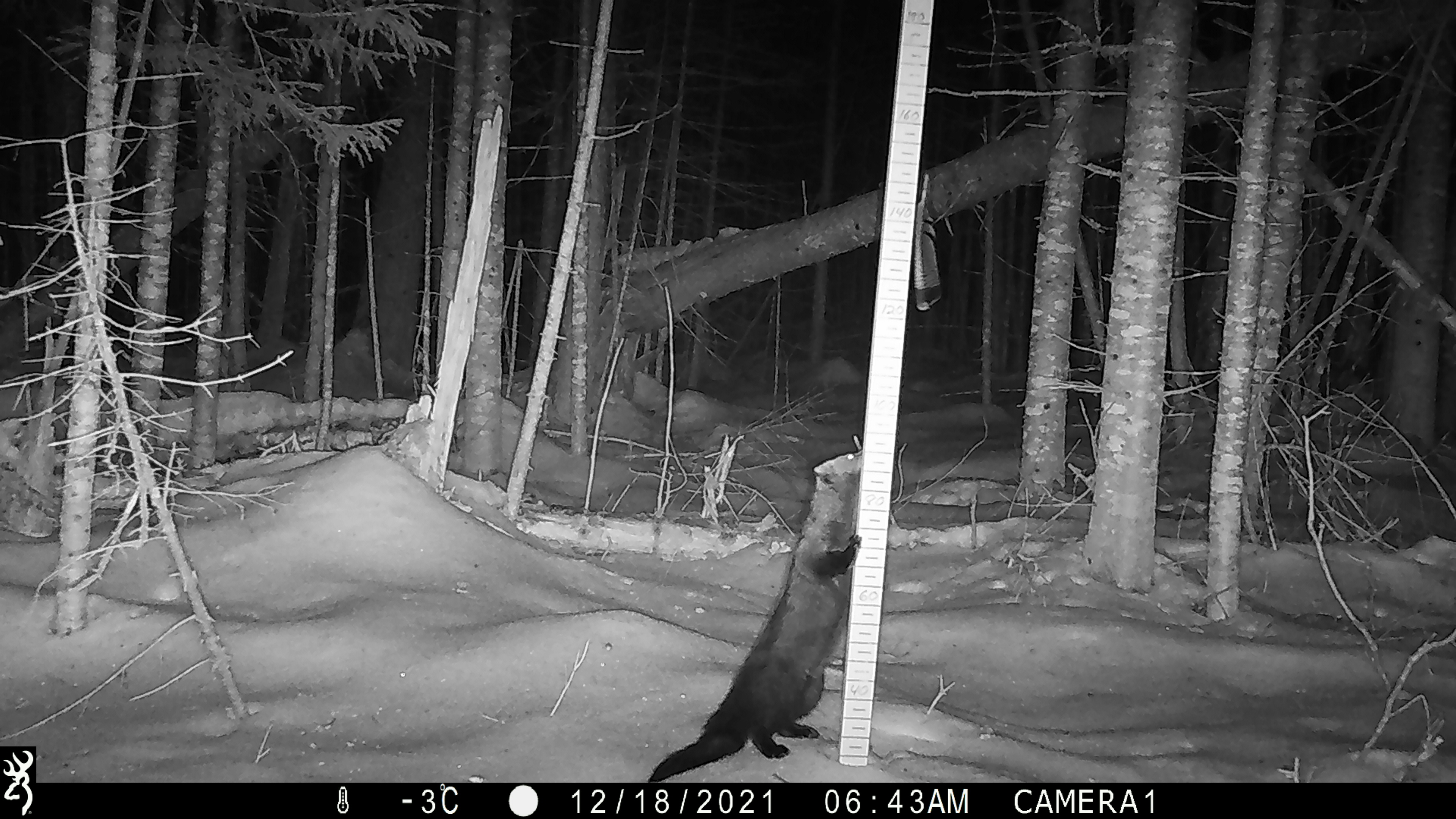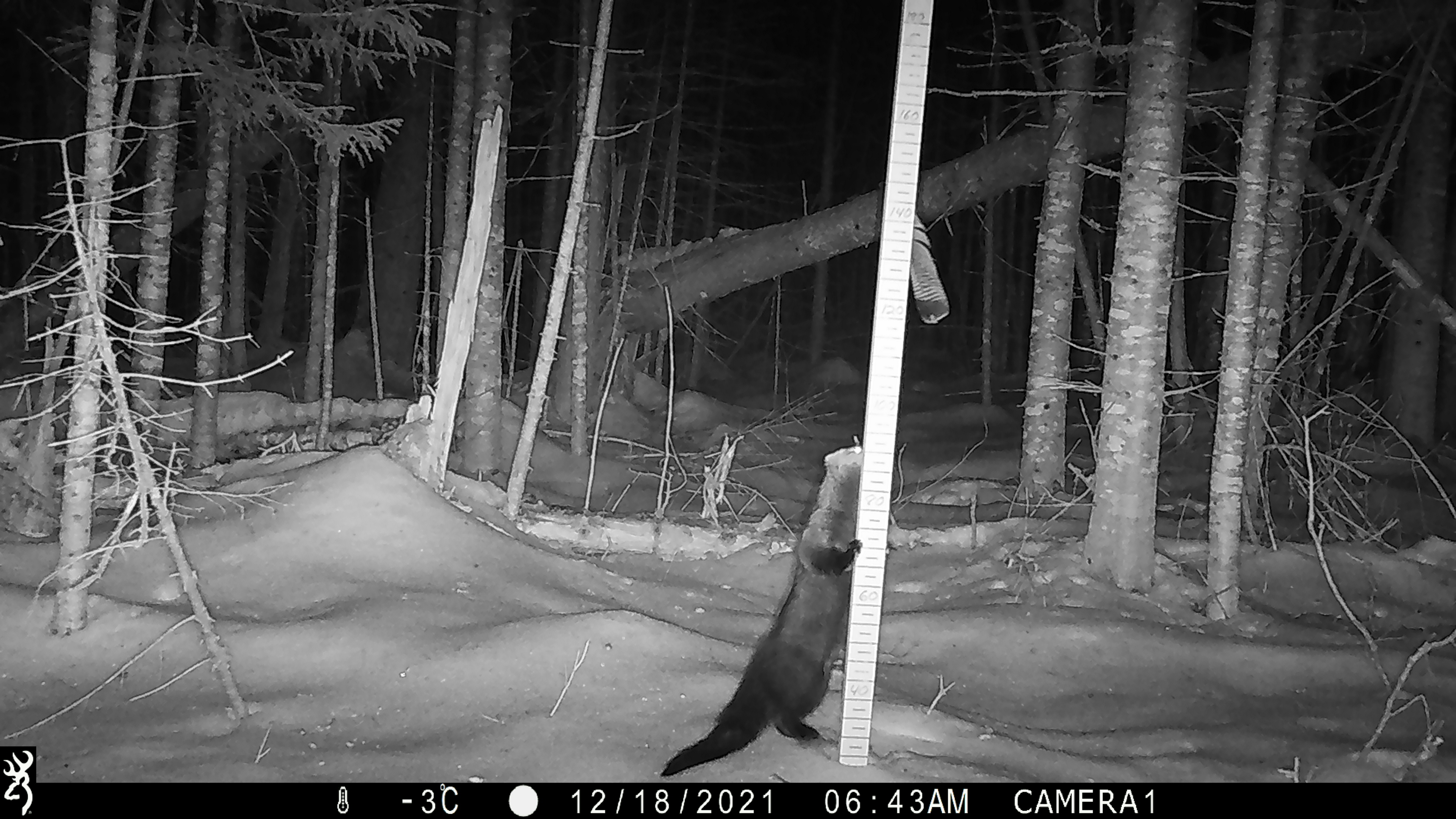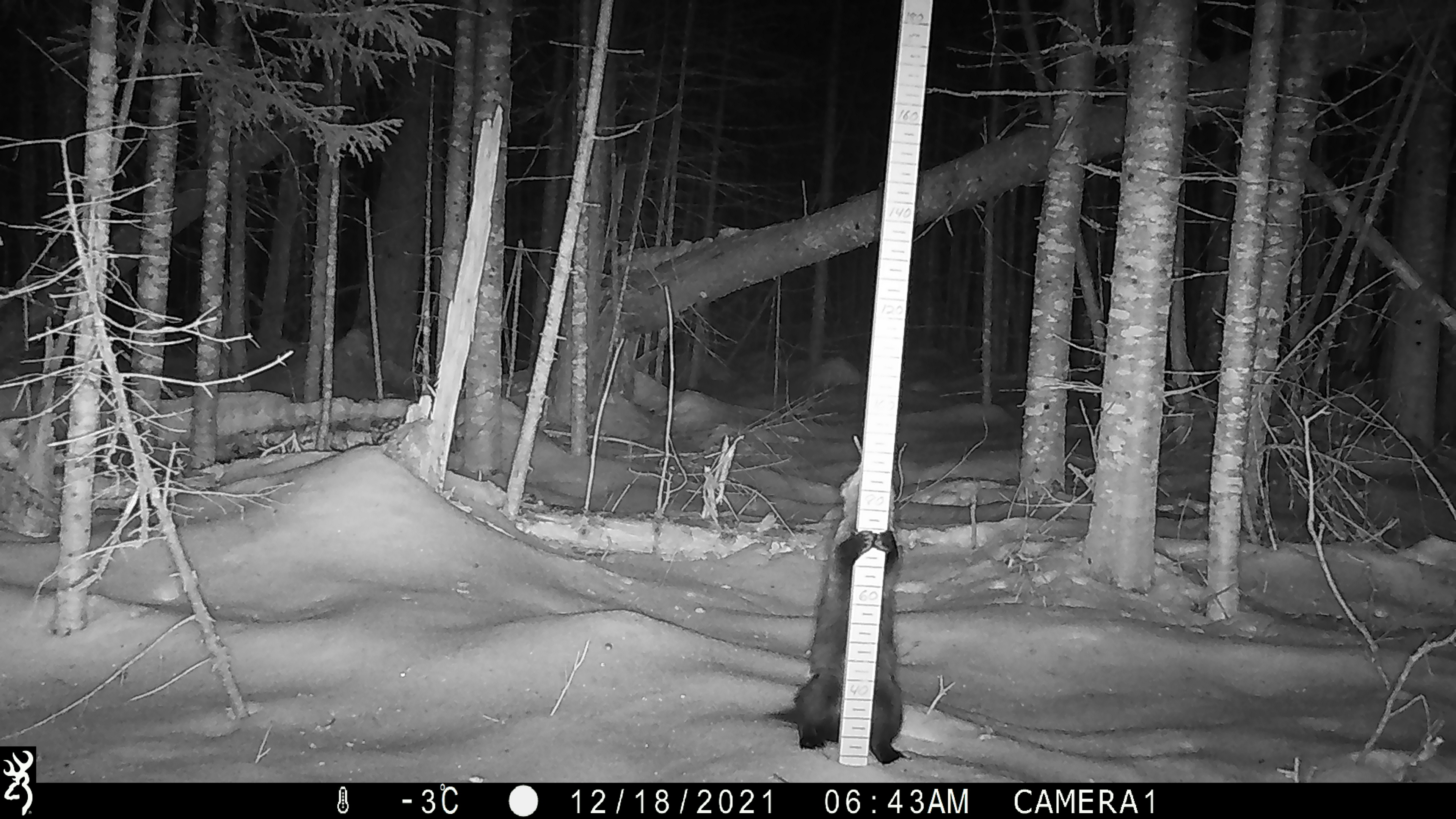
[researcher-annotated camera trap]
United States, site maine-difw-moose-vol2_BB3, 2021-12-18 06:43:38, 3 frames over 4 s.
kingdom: Animalia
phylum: Chordata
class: Mammalia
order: Carnivora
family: Mustelidae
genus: Pekania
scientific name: Pekania pennanti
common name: fisher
Fisher (Pekania pennanti).